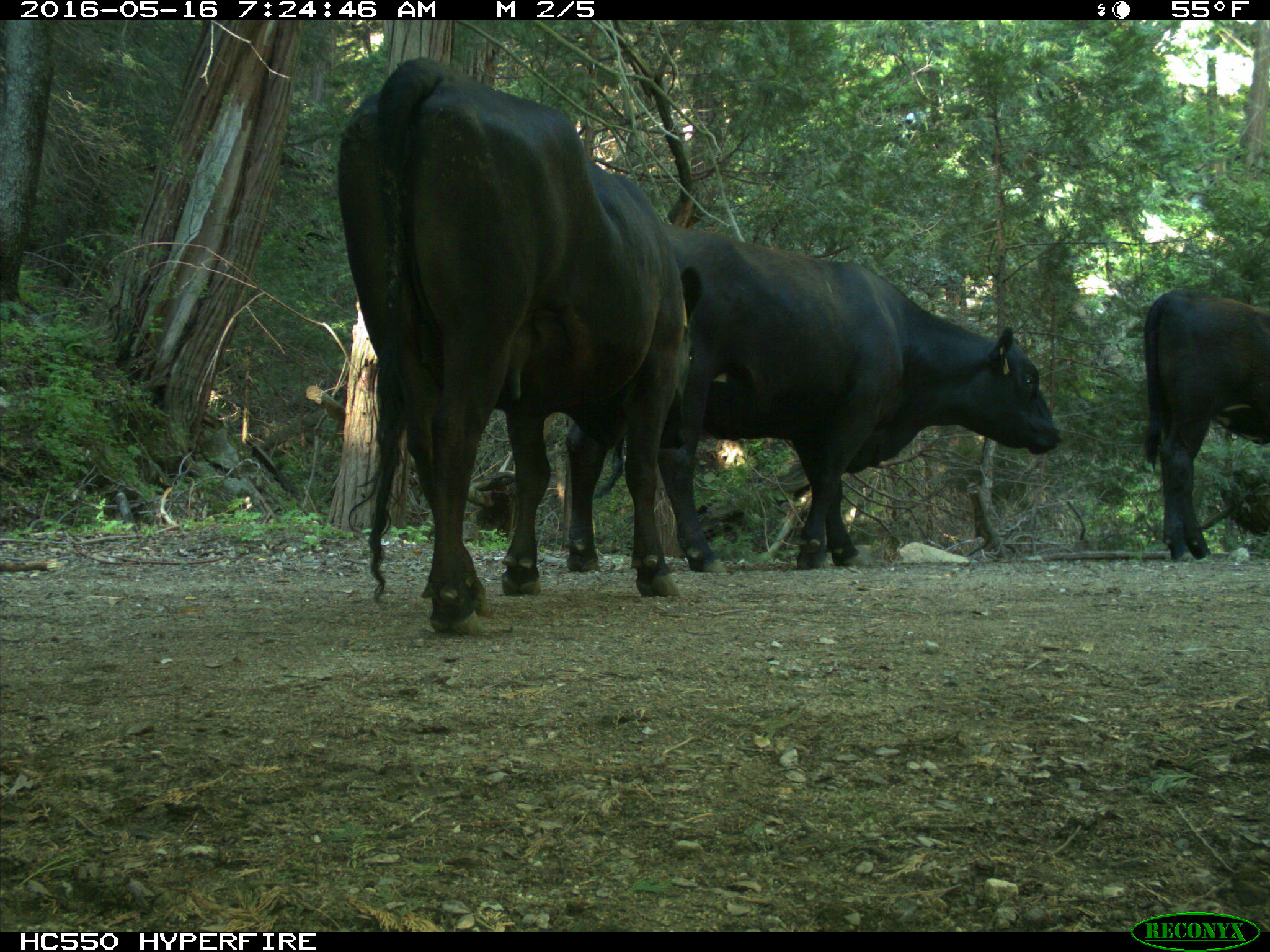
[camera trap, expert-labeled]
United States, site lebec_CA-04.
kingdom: Animalia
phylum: Chordata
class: Mammalia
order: Artiodactyla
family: Bovidae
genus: Bos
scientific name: Bos taurus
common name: domestic cow